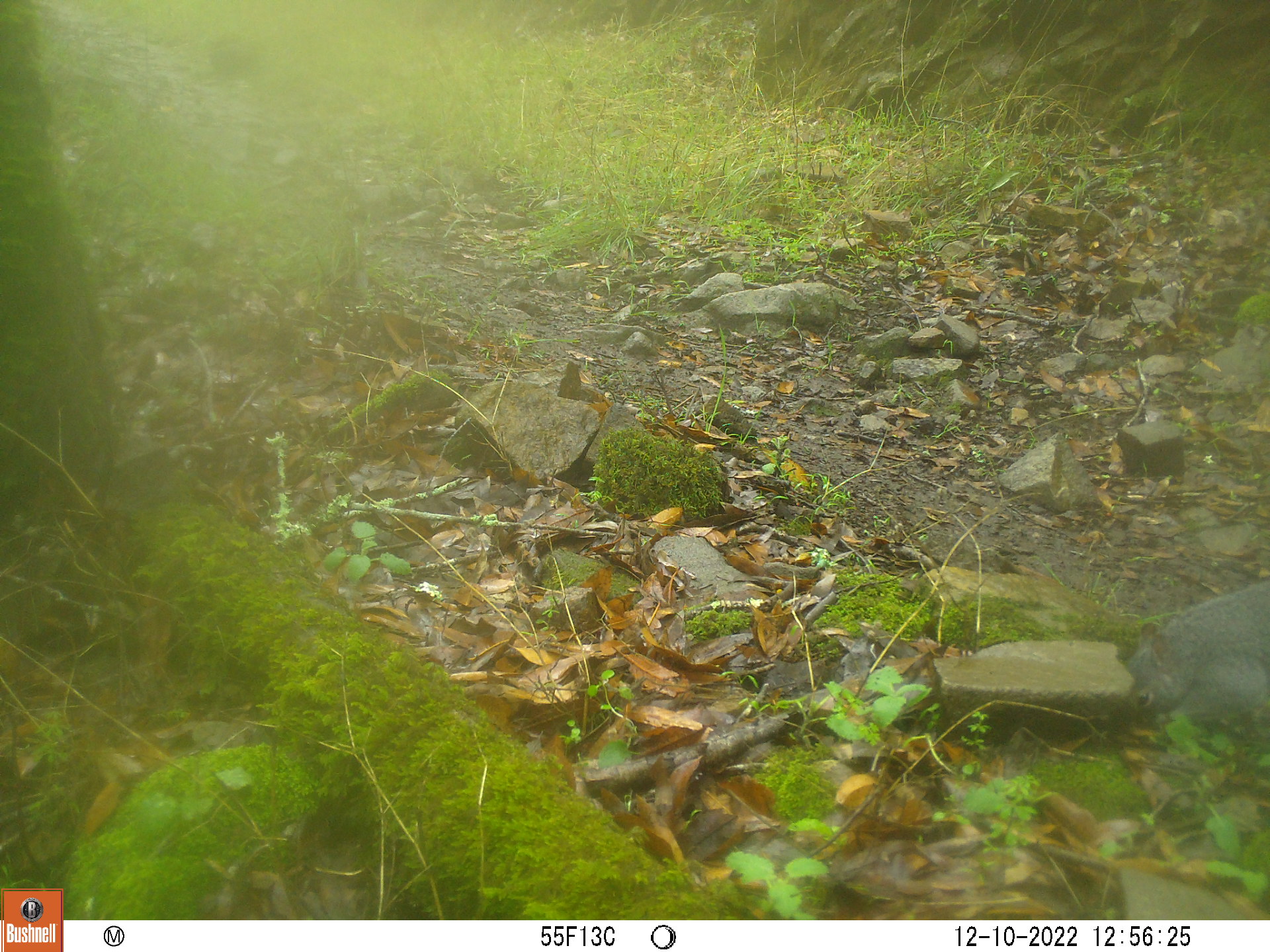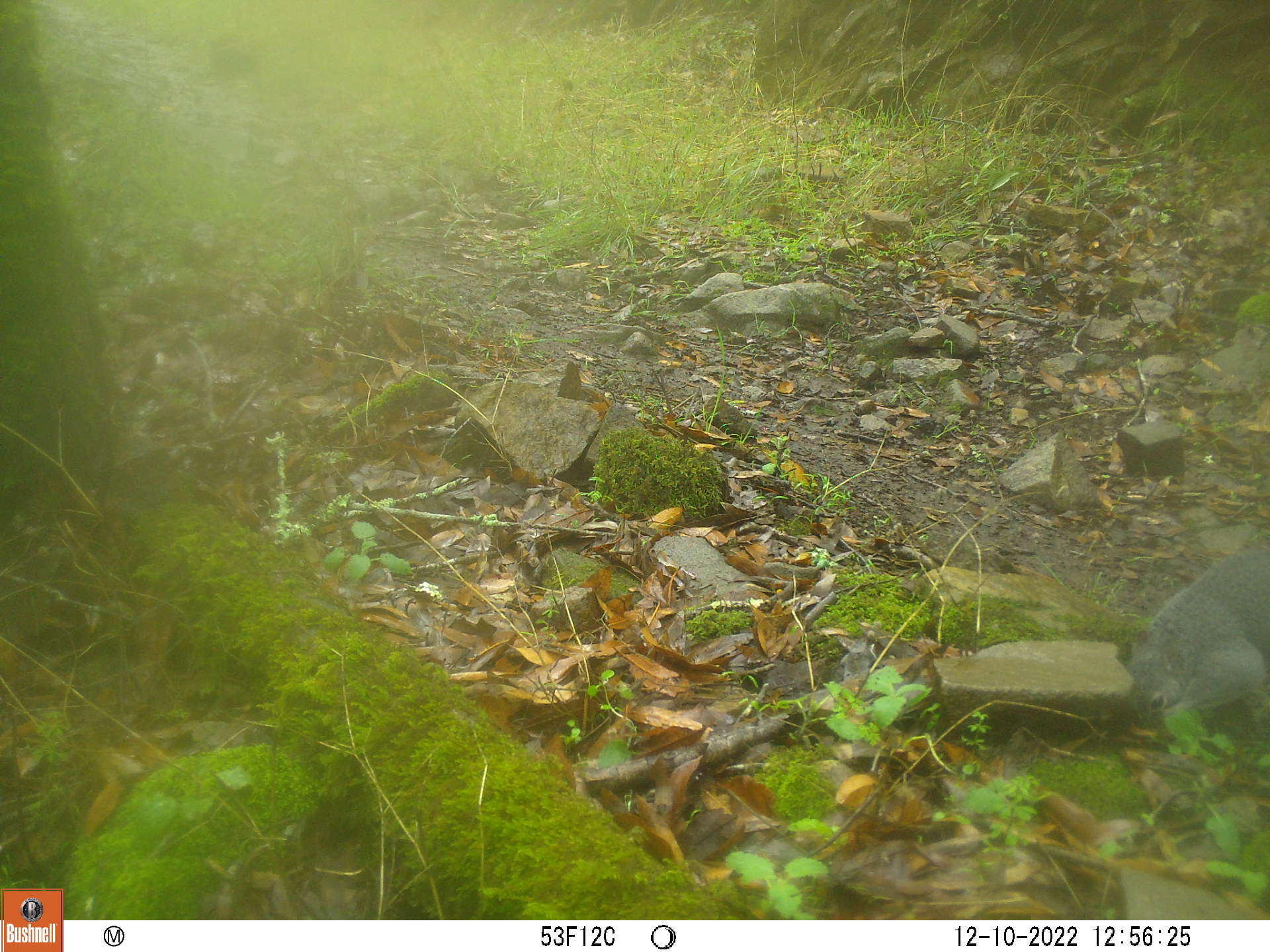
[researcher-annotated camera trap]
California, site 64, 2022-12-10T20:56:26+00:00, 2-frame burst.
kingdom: Animalia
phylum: Chordata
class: Mammalia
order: Rodentia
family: Sciuridae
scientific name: Sciuridae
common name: squirrel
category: unknown squirrel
Unknown squirrel (squirrel) (Sciuridae).